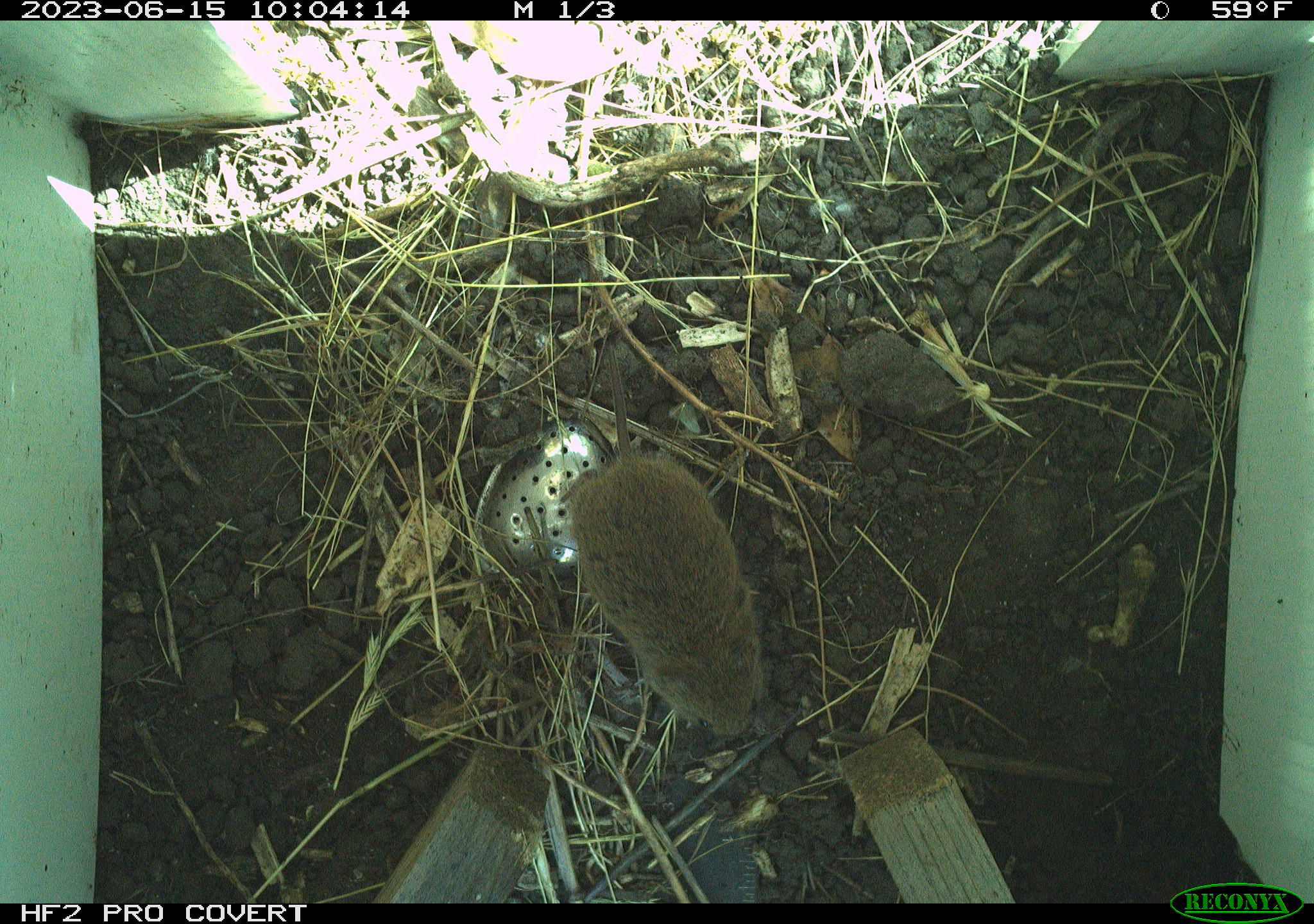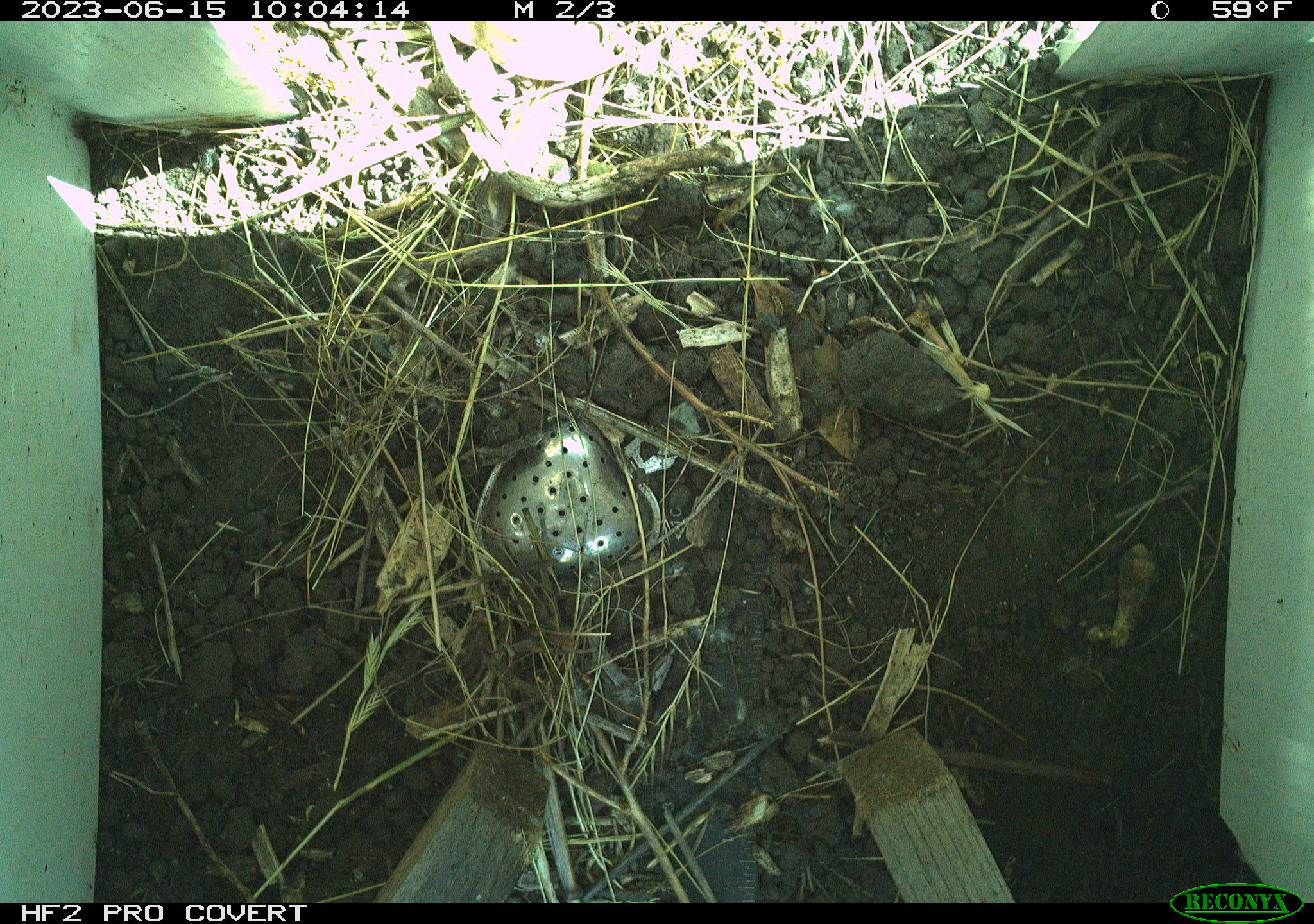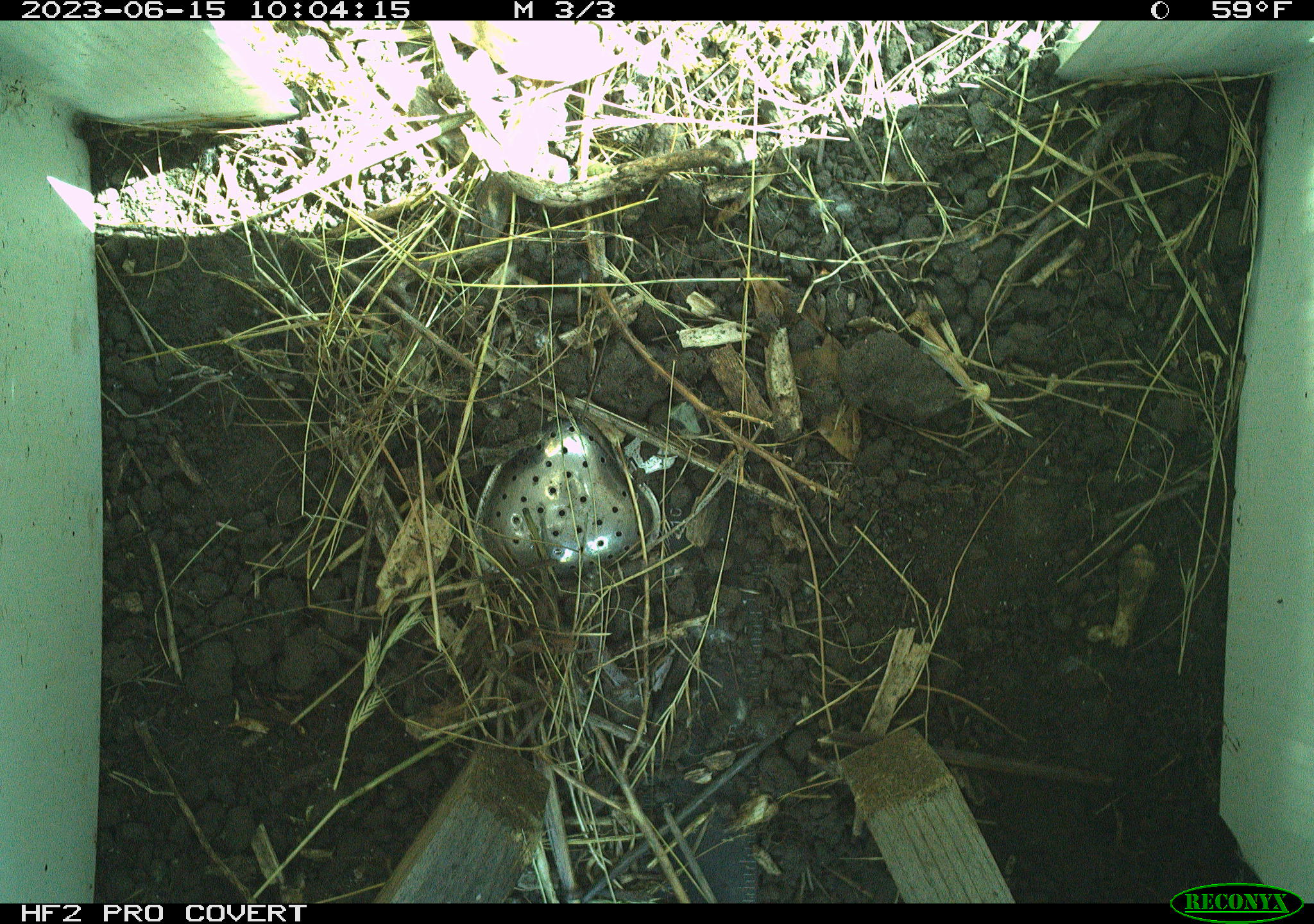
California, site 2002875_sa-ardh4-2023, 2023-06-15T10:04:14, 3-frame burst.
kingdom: Animalia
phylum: Chordata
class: Mammalia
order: Rodentia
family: Cricetidae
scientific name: Arvicolinae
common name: voles, lemmings, and muskrats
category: arvicolinae subfamily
Arvicolinae subfamily (voles, lemmings, and muskrats) (Arvicolinae).